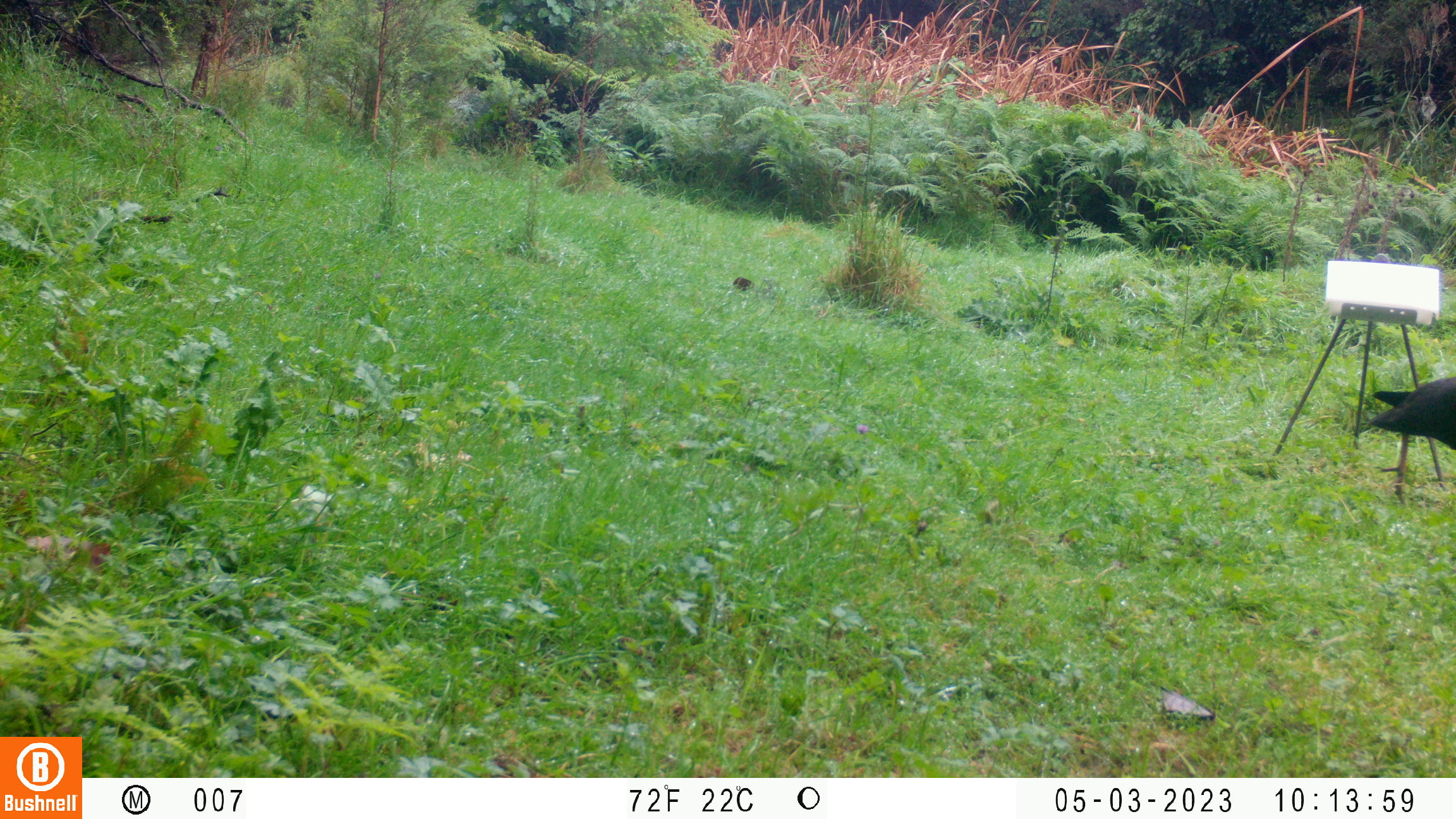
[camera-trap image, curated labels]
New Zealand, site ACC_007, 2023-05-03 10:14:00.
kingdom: Animalia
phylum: Chordata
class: Aves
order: Gruiformes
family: Rallidae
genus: Porphyrio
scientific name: Porphyrio melanotus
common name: australasian swamphen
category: pukeko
Pukeko (australasian swamphen) (Porphyrio melanotus).